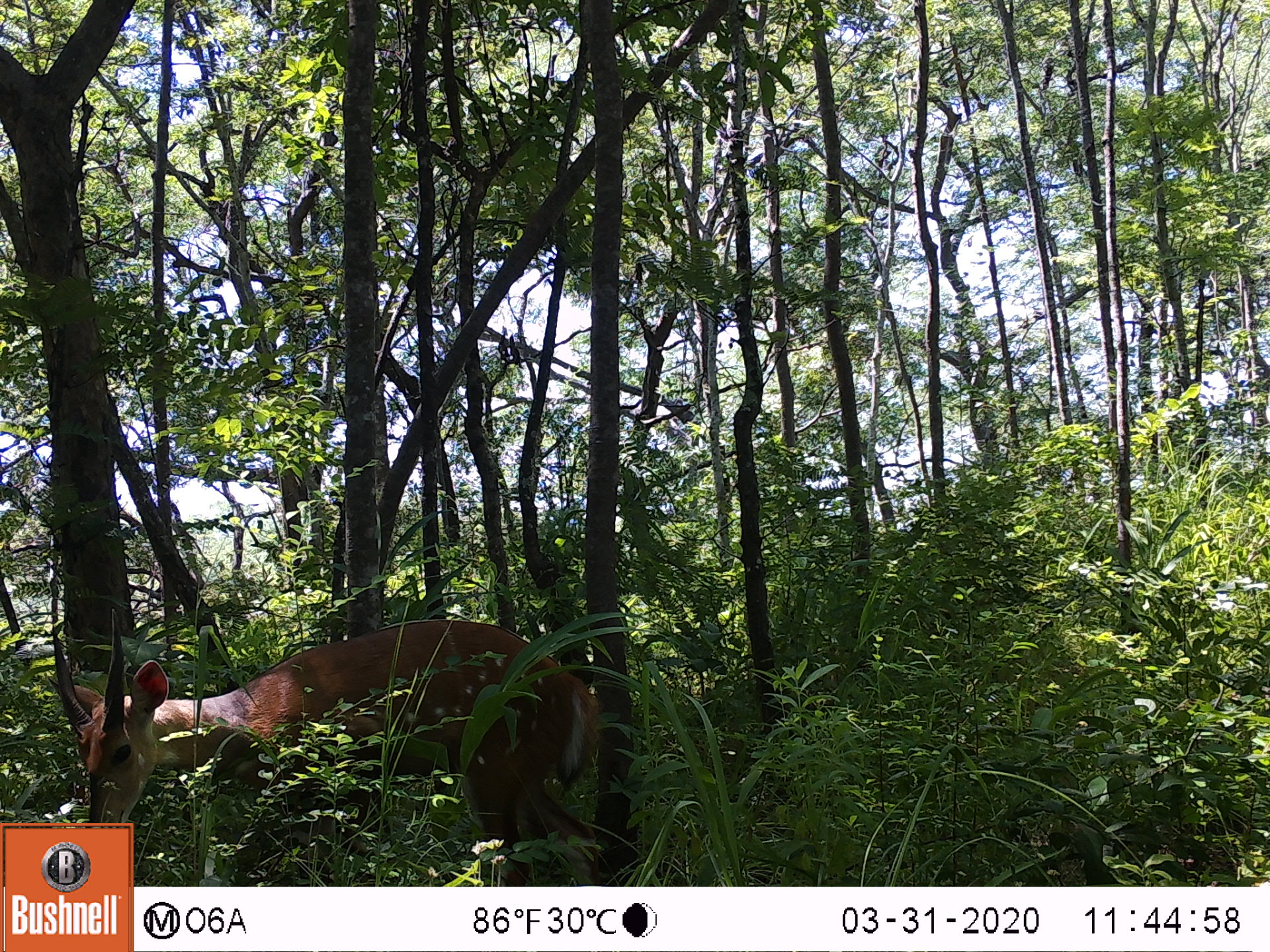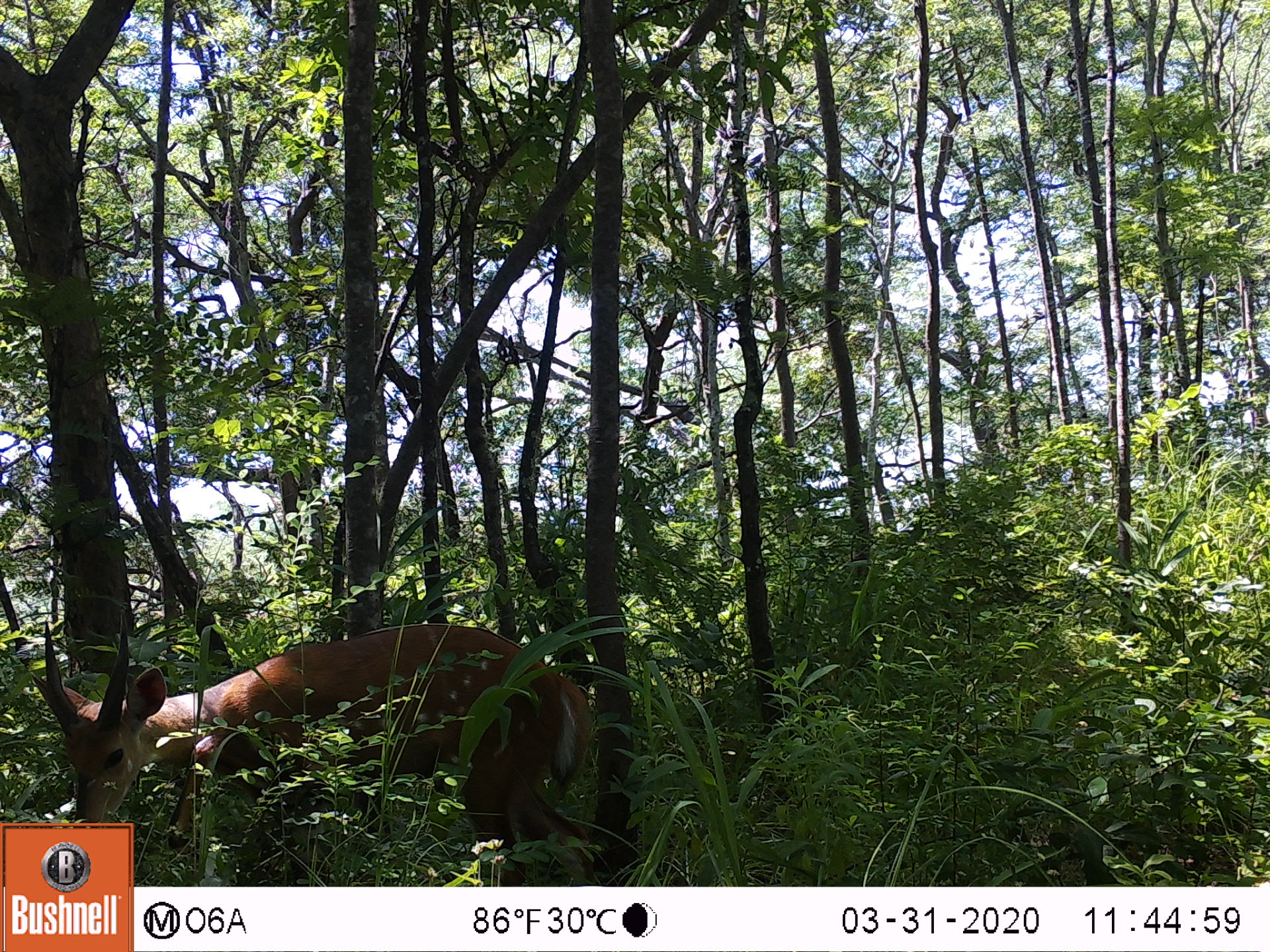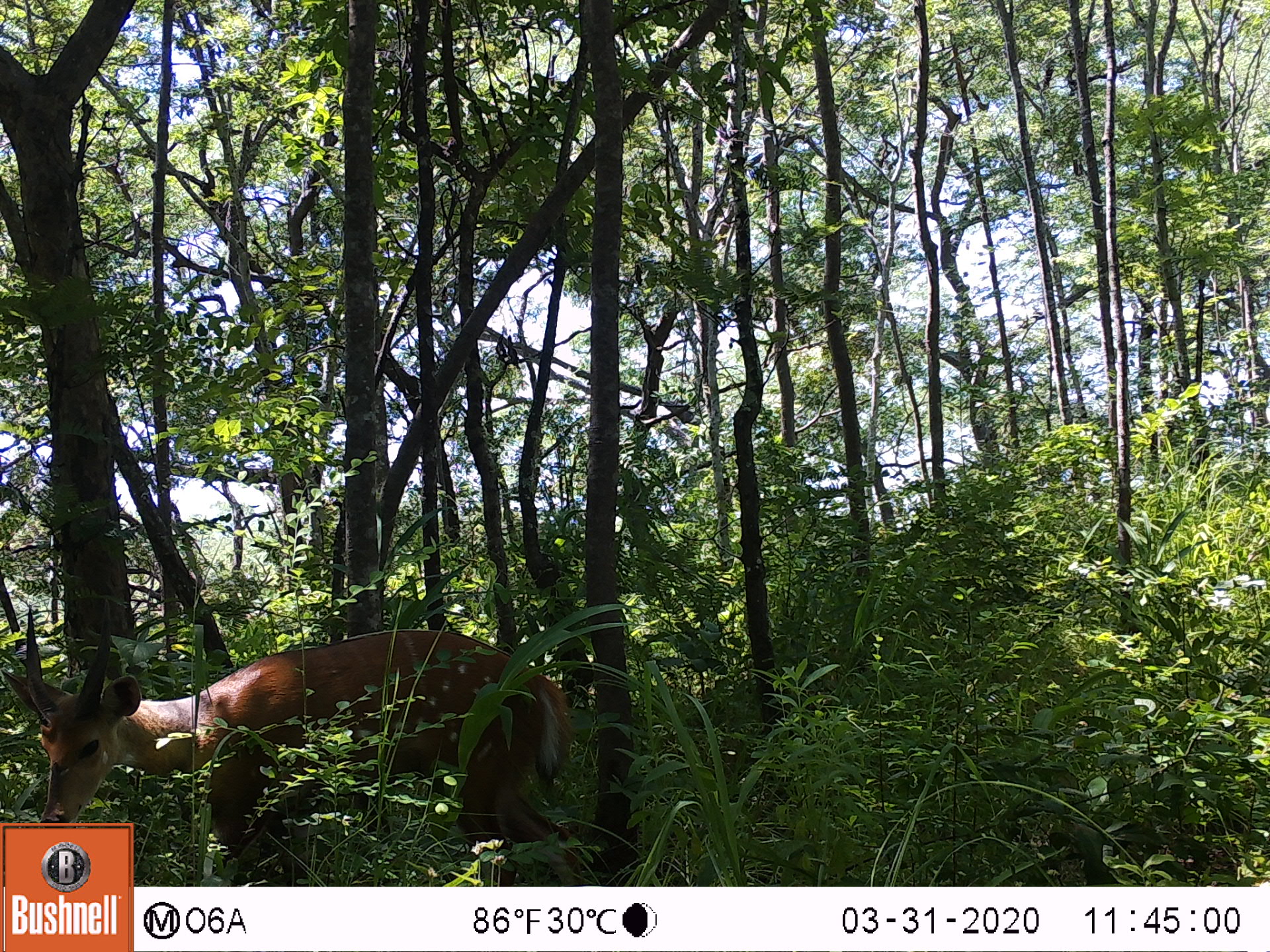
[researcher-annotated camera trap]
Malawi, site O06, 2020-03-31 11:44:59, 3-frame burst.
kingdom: Animalia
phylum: Chordata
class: Mammalia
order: Artiodactyla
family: Bovidae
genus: Tragelaphus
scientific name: Tragelaphus sylvaticus sylvaticus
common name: cape bushbuck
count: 1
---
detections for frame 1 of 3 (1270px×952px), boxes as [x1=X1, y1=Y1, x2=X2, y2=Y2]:
cape bushbuck: [x1=51, y1=598, x2=601, y2=822]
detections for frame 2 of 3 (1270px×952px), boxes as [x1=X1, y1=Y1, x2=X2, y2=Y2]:
cape bushbuck: [x1=31, y1=616, x2=597, y2=821]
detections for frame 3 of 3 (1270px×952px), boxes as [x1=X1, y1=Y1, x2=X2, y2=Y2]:
cape bushbuck: [x1=2, y1=597, x2=573, y2=822]